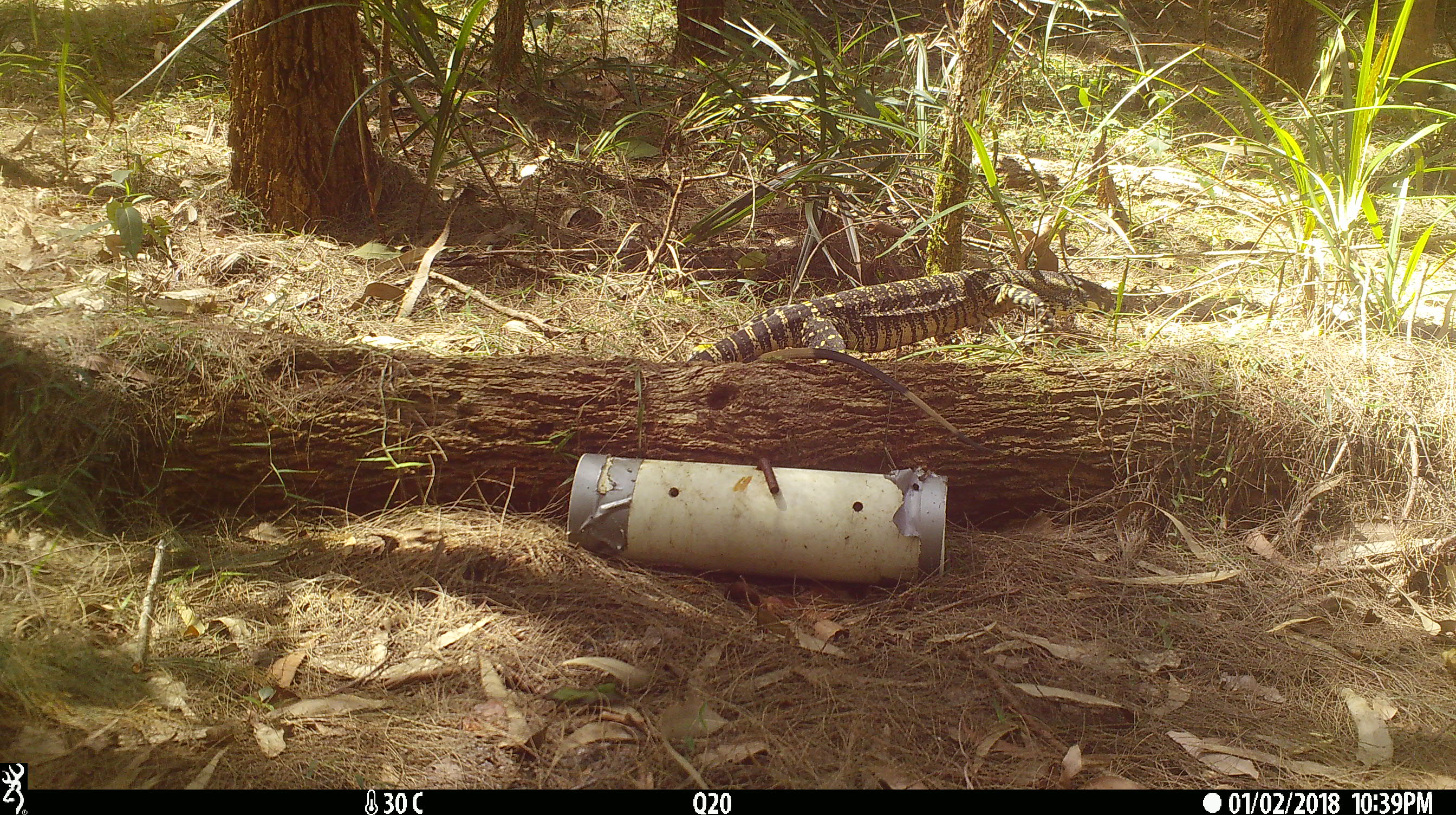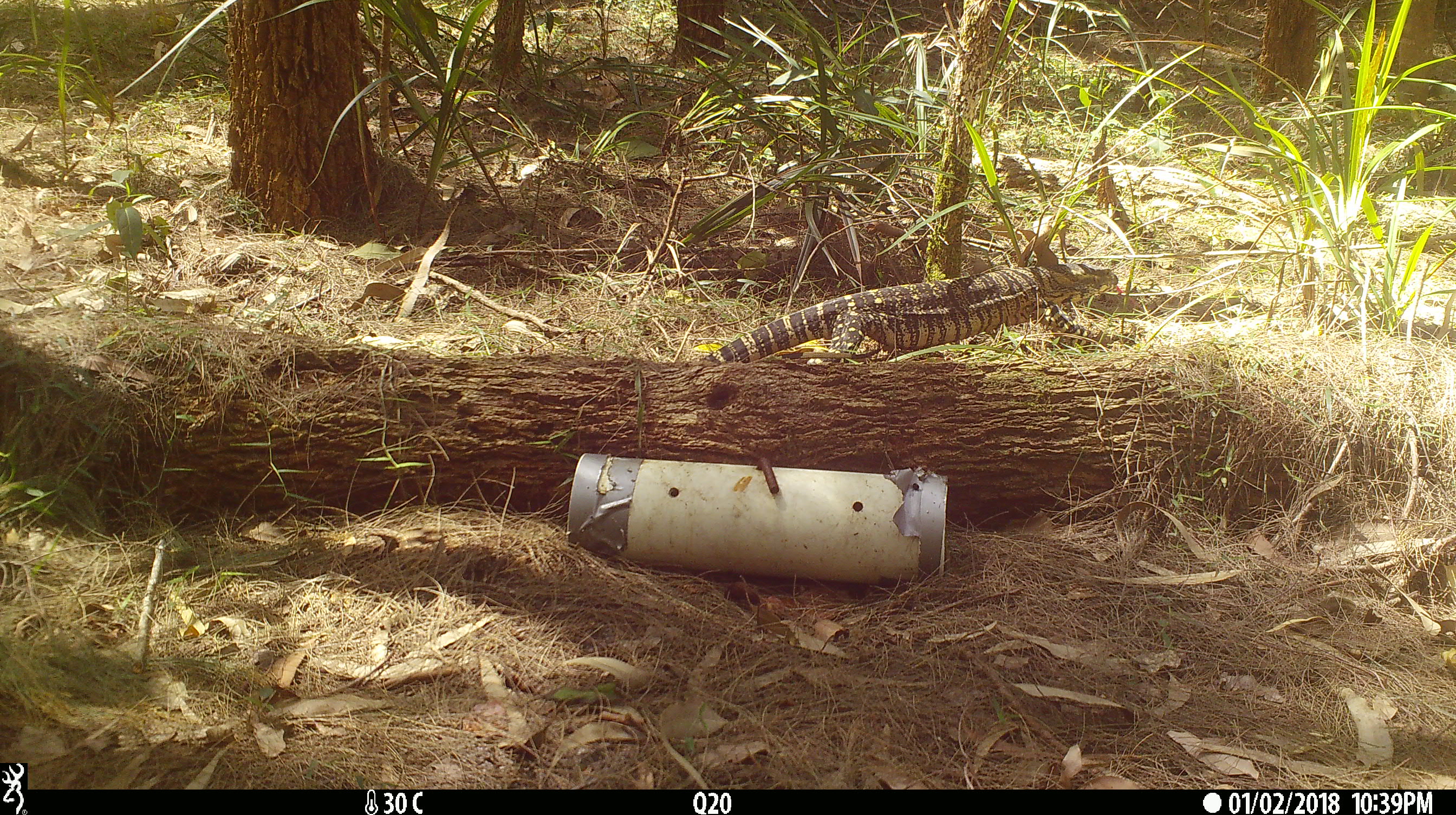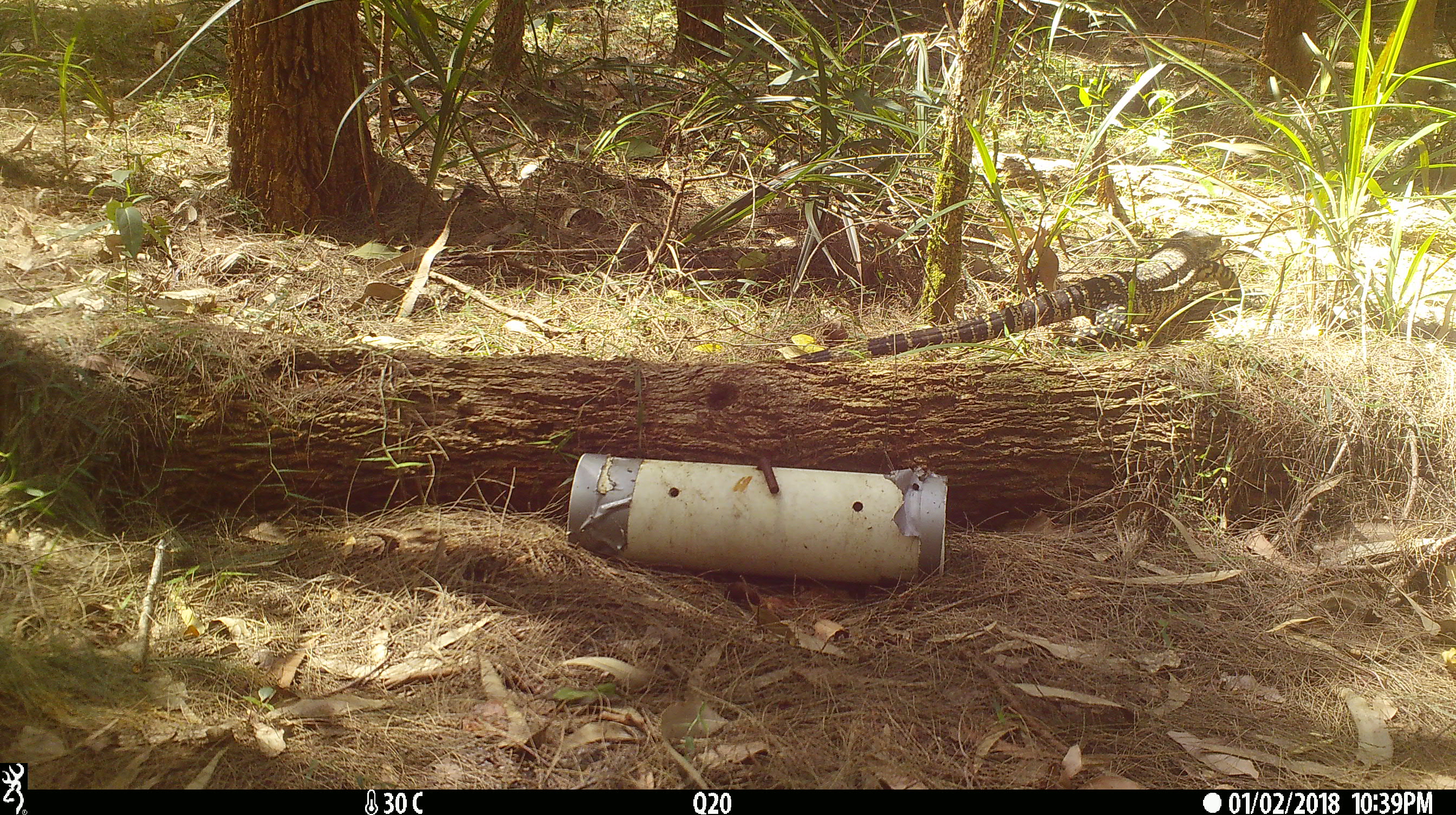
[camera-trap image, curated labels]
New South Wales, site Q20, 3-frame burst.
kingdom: Animalia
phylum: Chordata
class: Reptilia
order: Squamata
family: Varanidae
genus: Varanus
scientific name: Varanus varius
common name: lace monitor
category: goanna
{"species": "goanna (lace monitor) (Varanus varius)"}